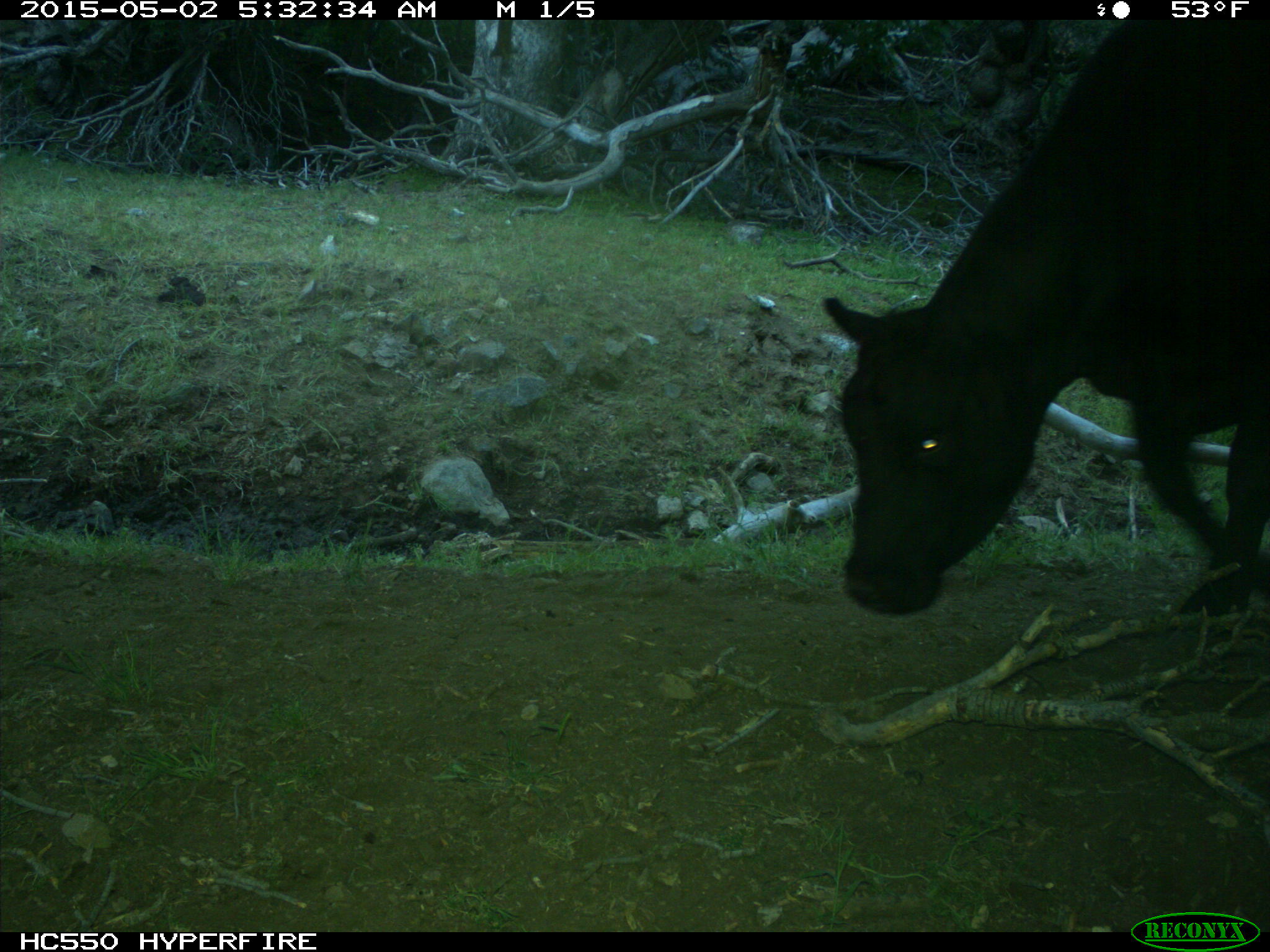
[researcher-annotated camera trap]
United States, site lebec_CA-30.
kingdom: Animalia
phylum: Chordata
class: Mammalia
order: Artiodactyla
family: Bovidae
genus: Bos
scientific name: Bos taurus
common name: domestic cow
Bos taurus (domestic cow).